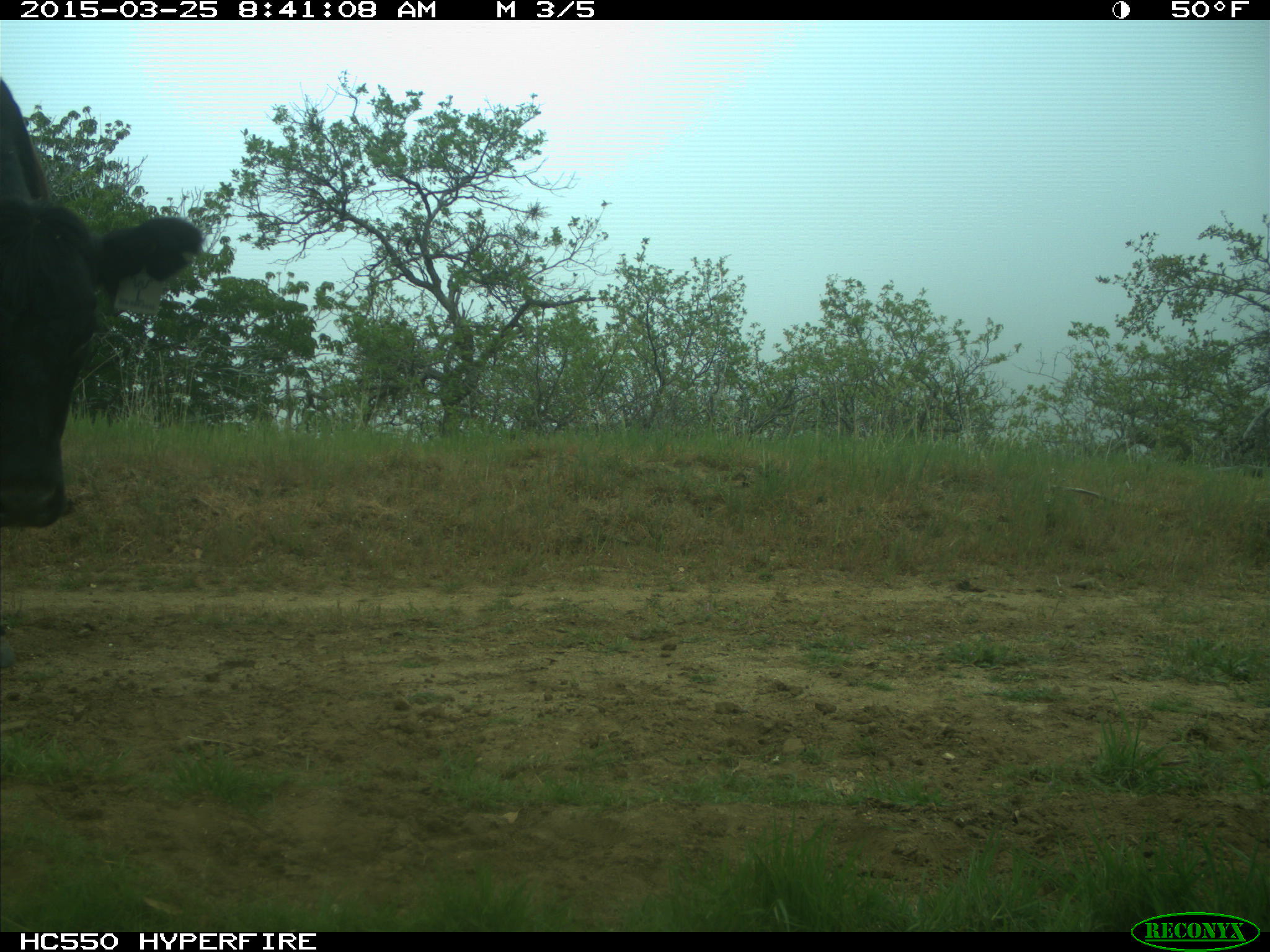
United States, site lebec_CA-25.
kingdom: Animalia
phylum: Chordata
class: Mammalia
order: Artiodactyla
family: Bovidae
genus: Bos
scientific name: Bos taurus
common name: domestic cow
Bos taurus (domestic cow).